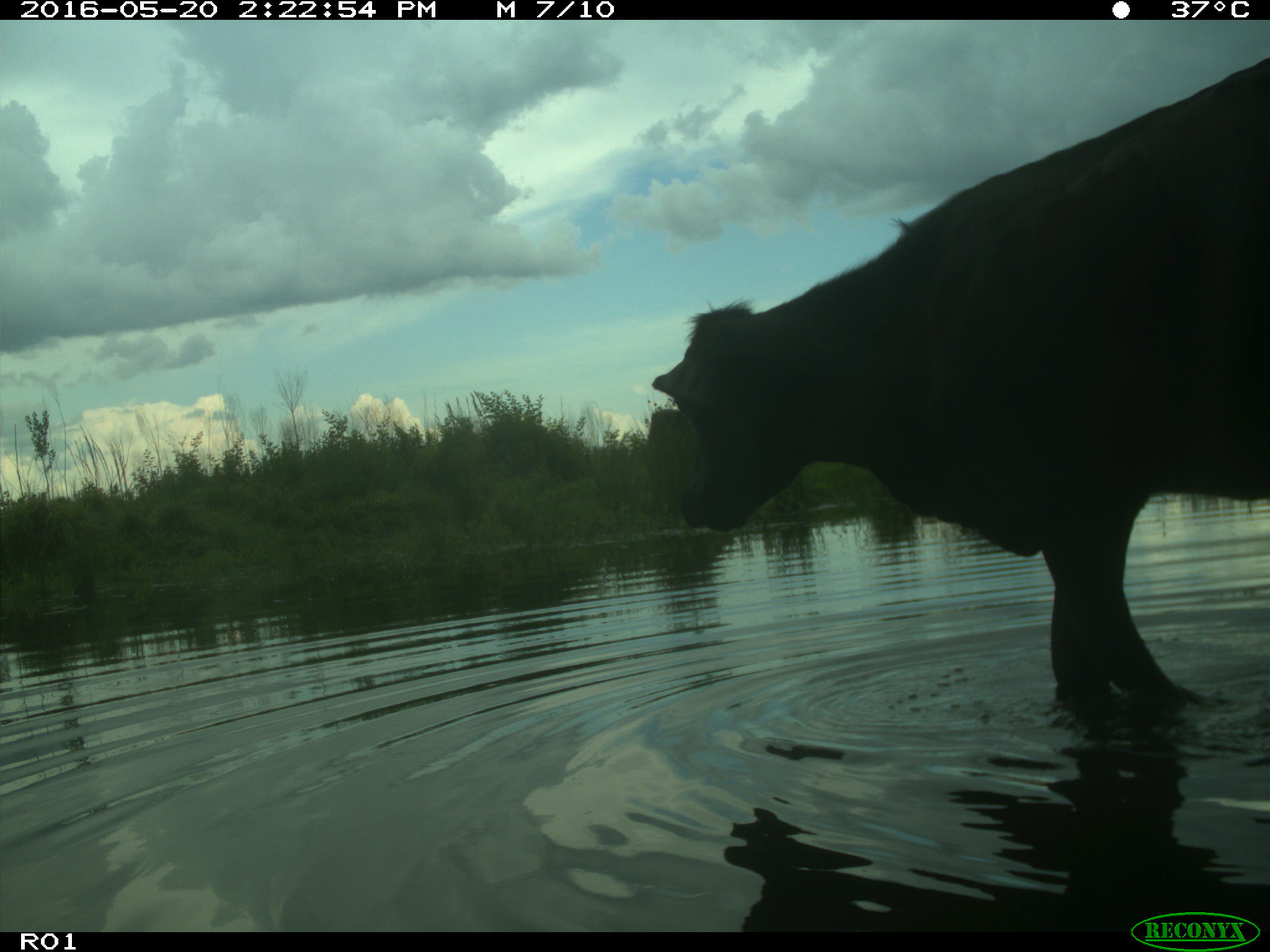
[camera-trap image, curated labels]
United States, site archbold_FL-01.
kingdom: Animalia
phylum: Chordata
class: Mammalia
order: Artiodactyla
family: Bovidae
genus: Bos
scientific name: Bos taurus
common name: domestic cow